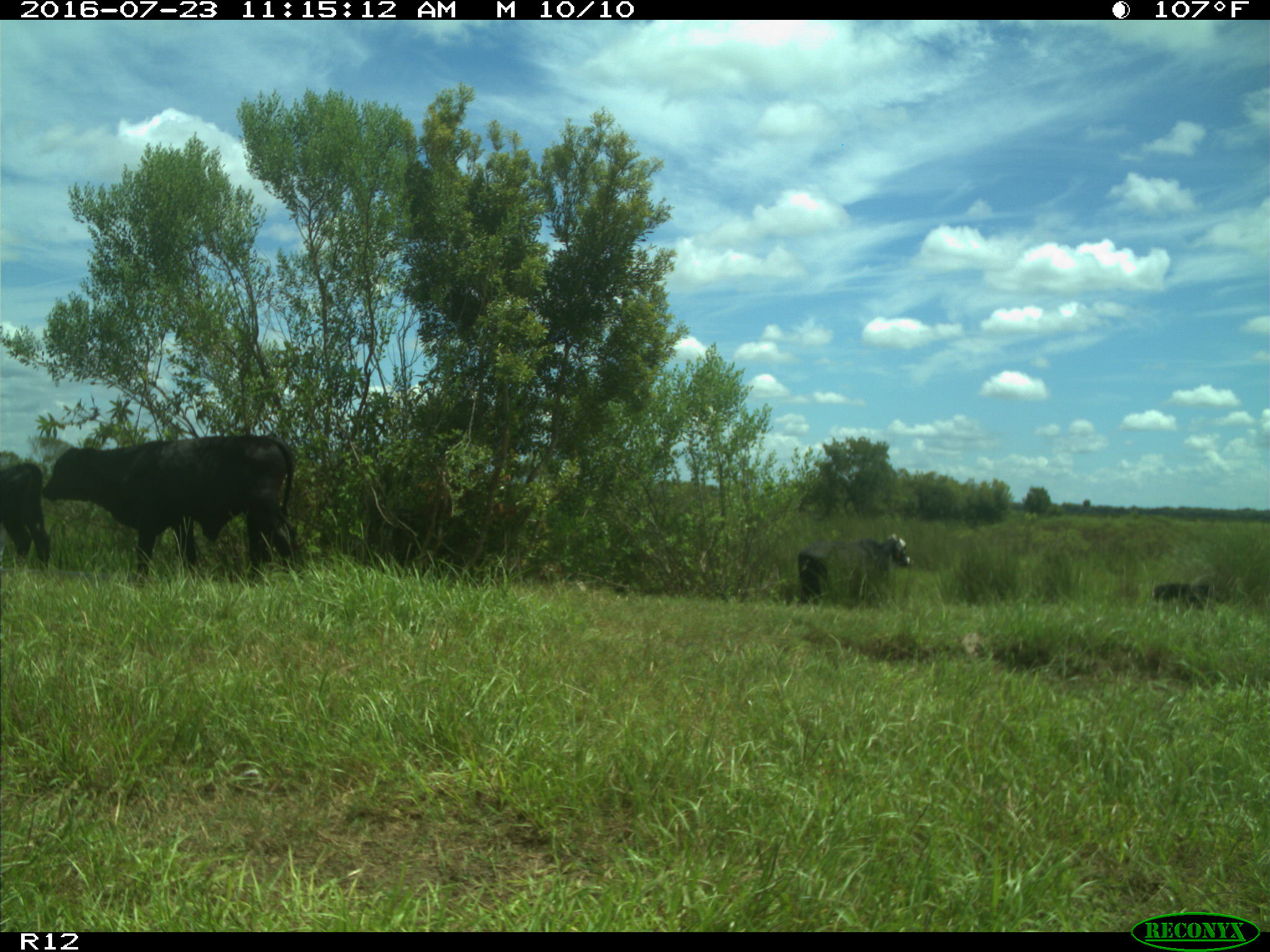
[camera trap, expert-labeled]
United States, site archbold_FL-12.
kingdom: Animalia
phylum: Chordata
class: Mammalia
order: Artiodactyla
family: Bovidae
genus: Bos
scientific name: Bos taurus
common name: domestic cow